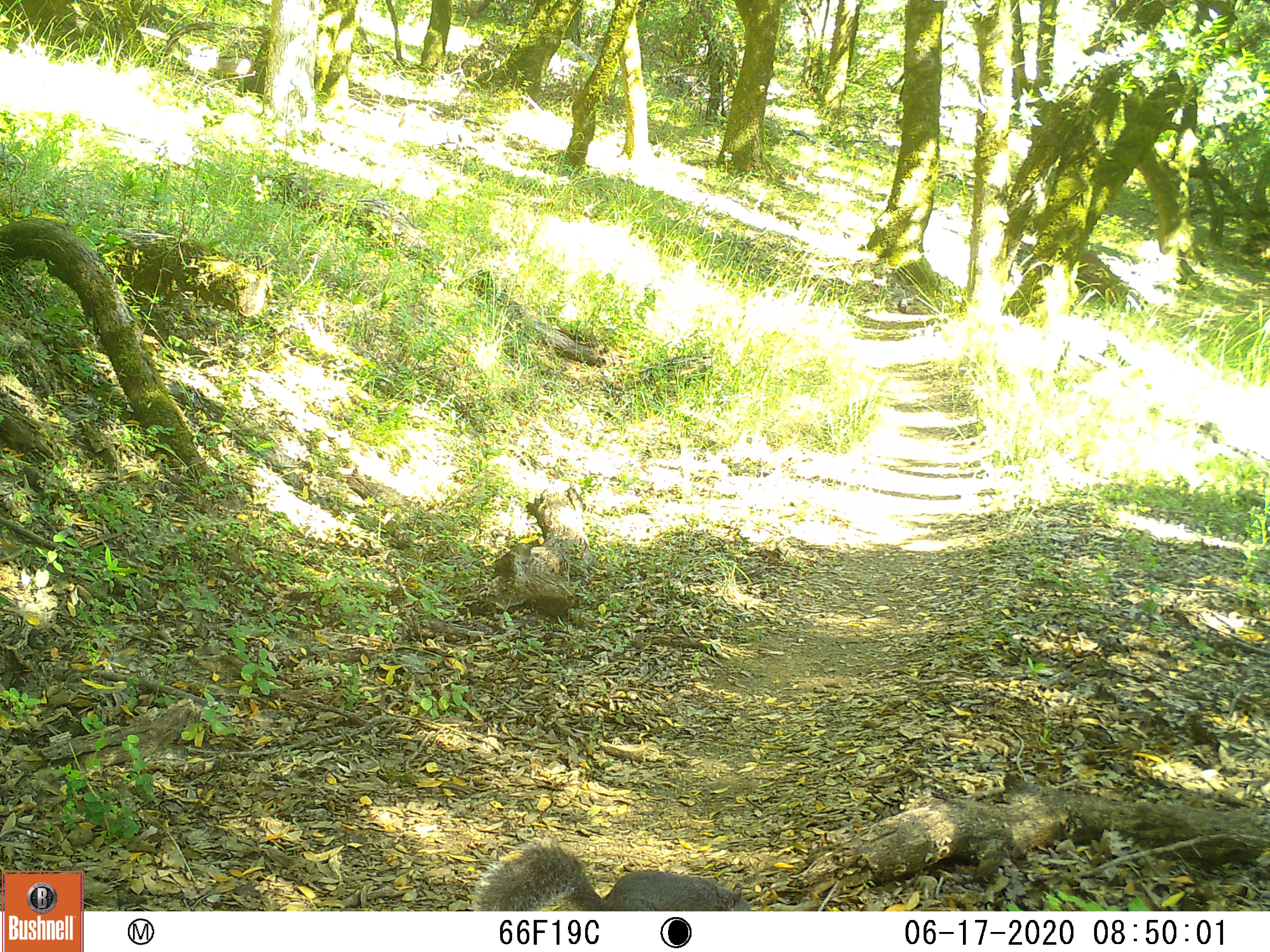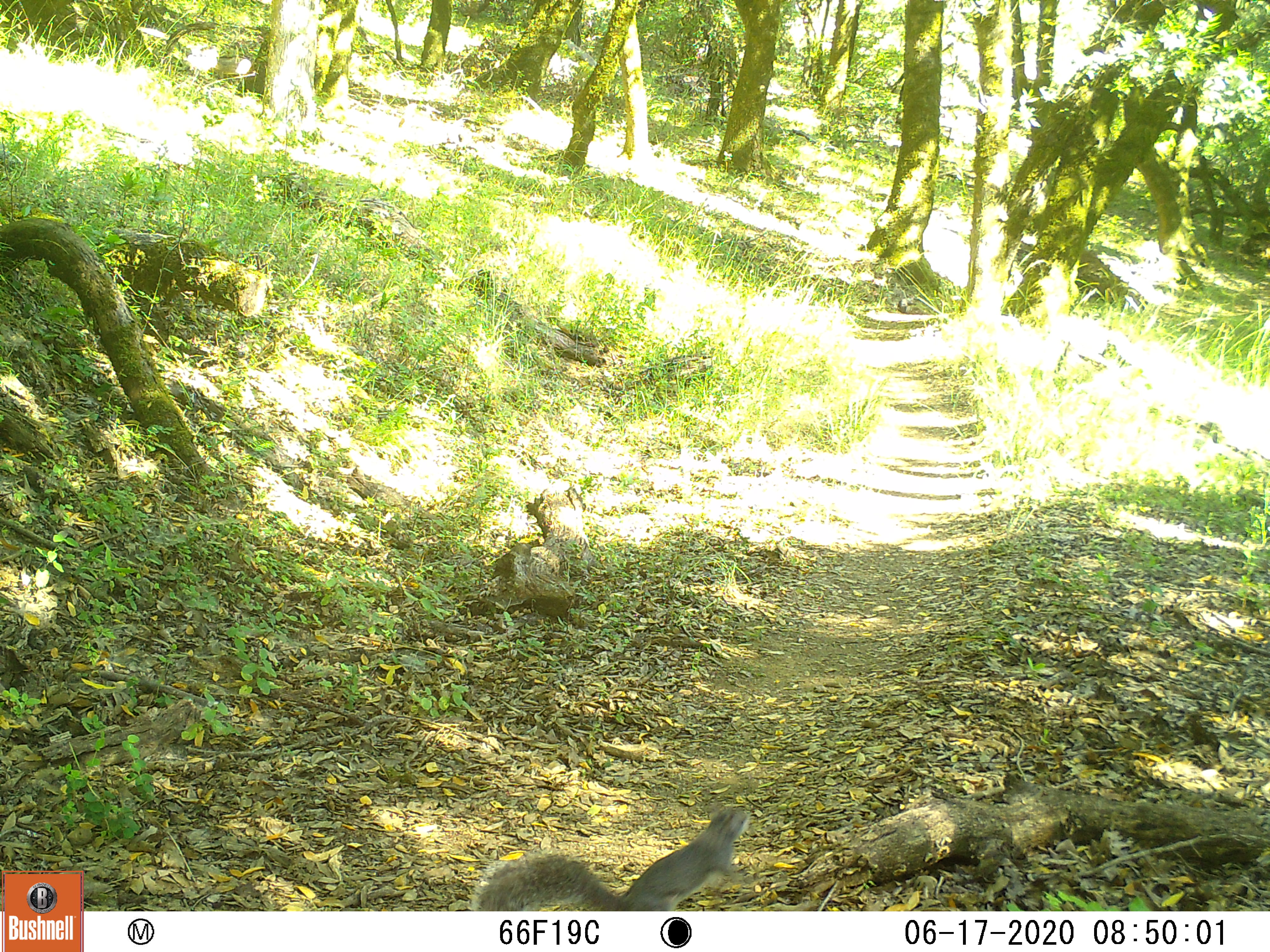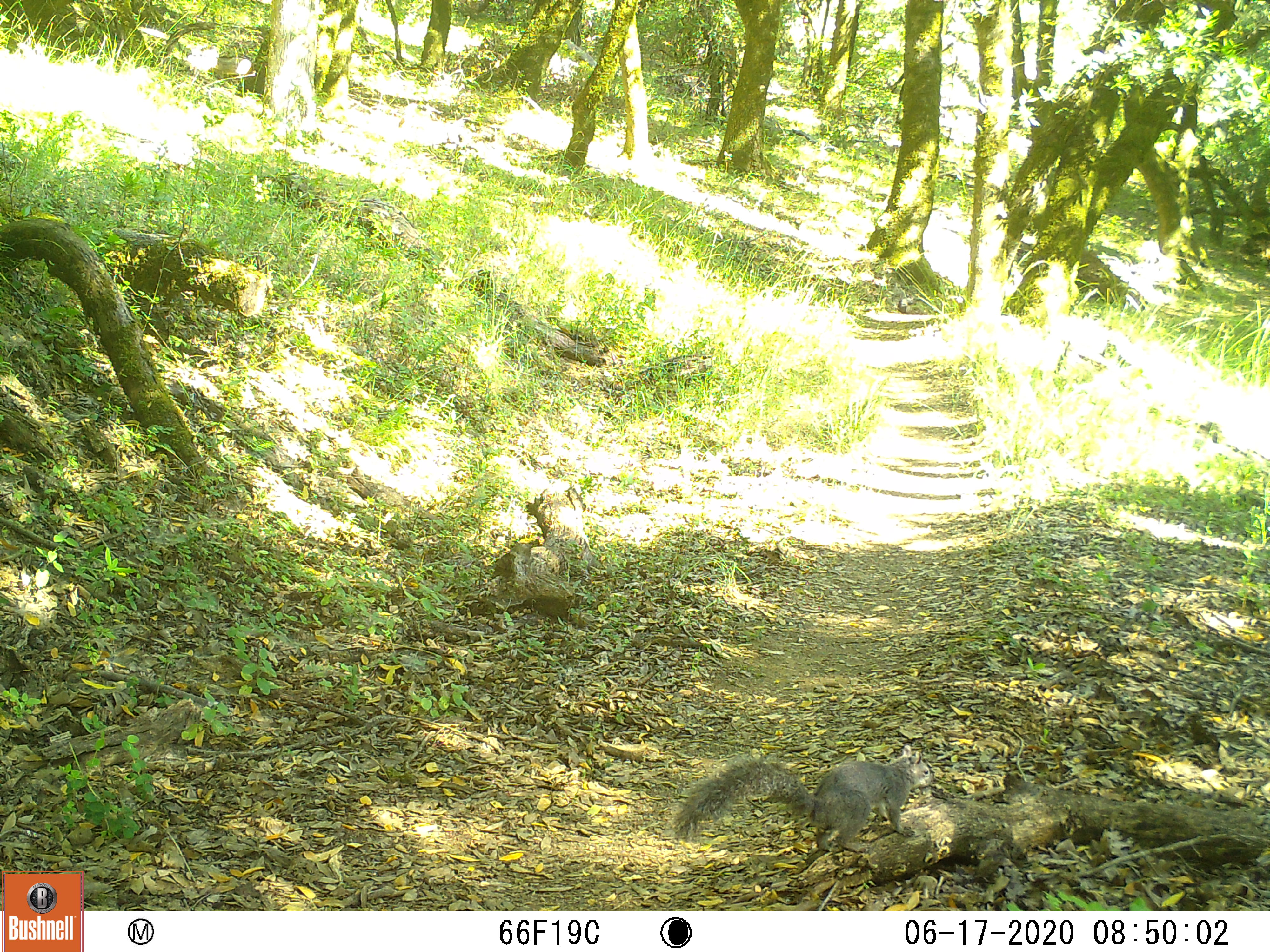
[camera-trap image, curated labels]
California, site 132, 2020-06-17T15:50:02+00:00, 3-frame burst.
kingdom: Animalia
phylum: Chordata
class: Mammalia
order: Rodentia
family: Sciuridae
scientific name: Sciuridae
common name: squirrel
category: unknown squirrel